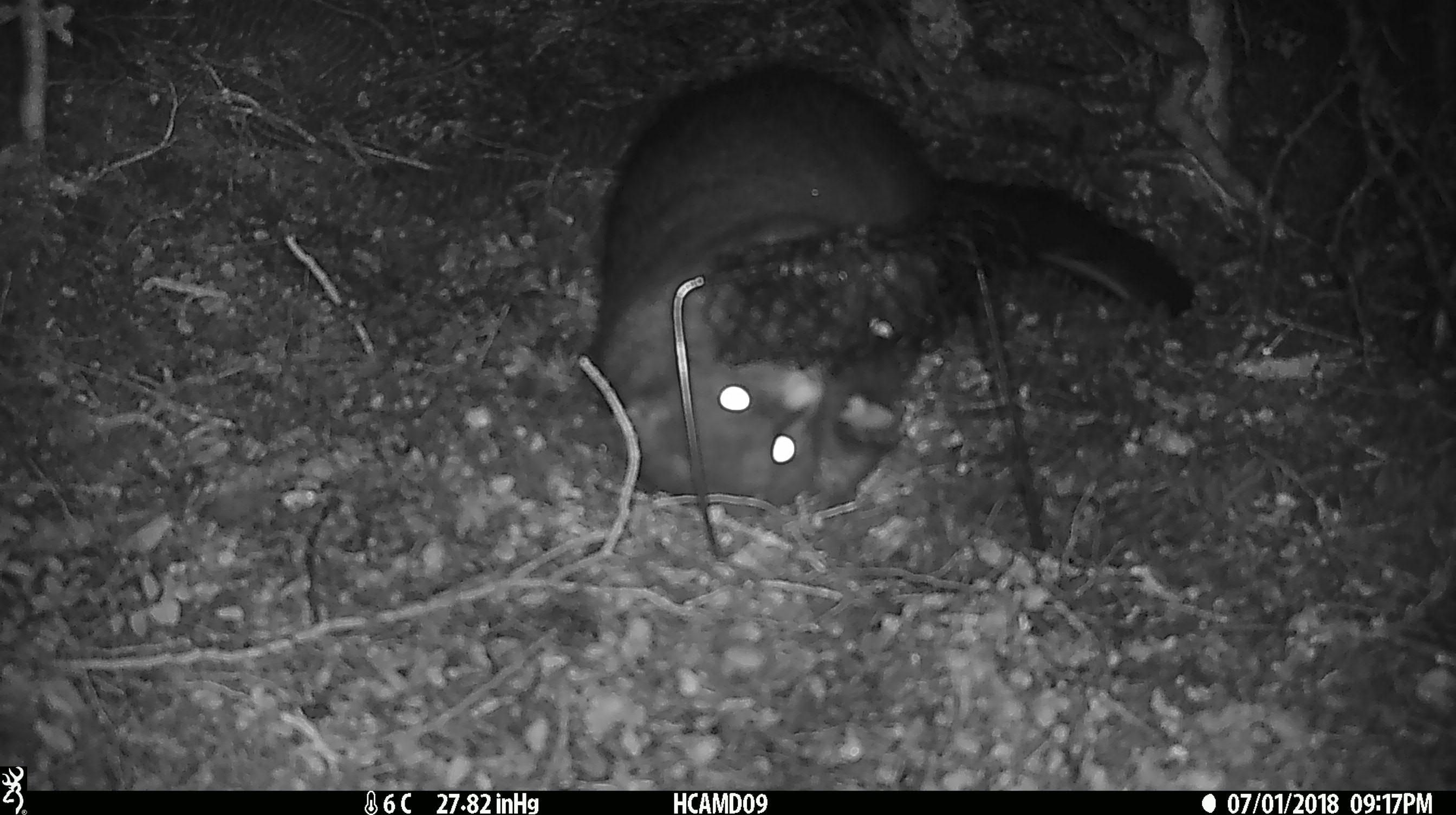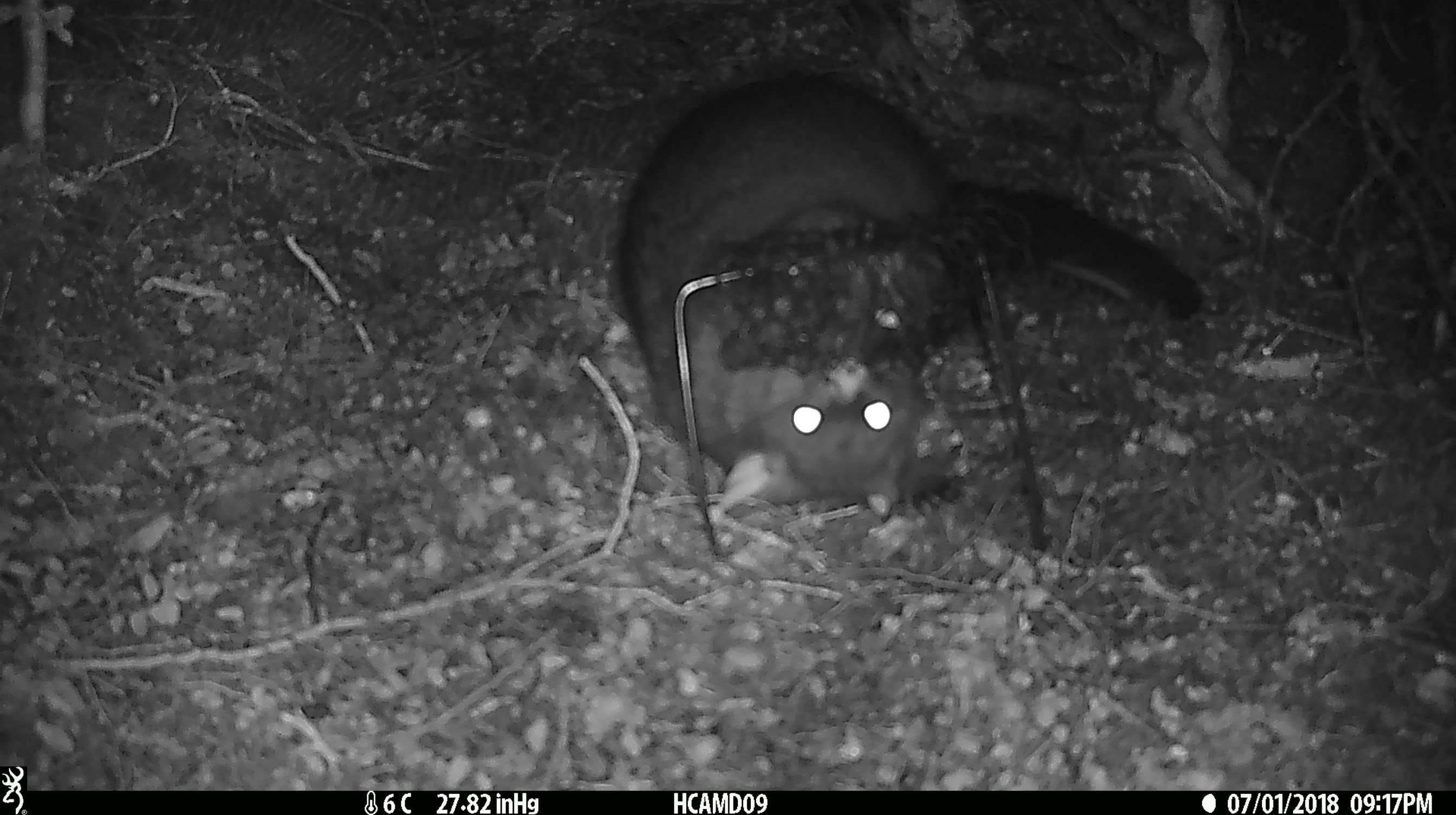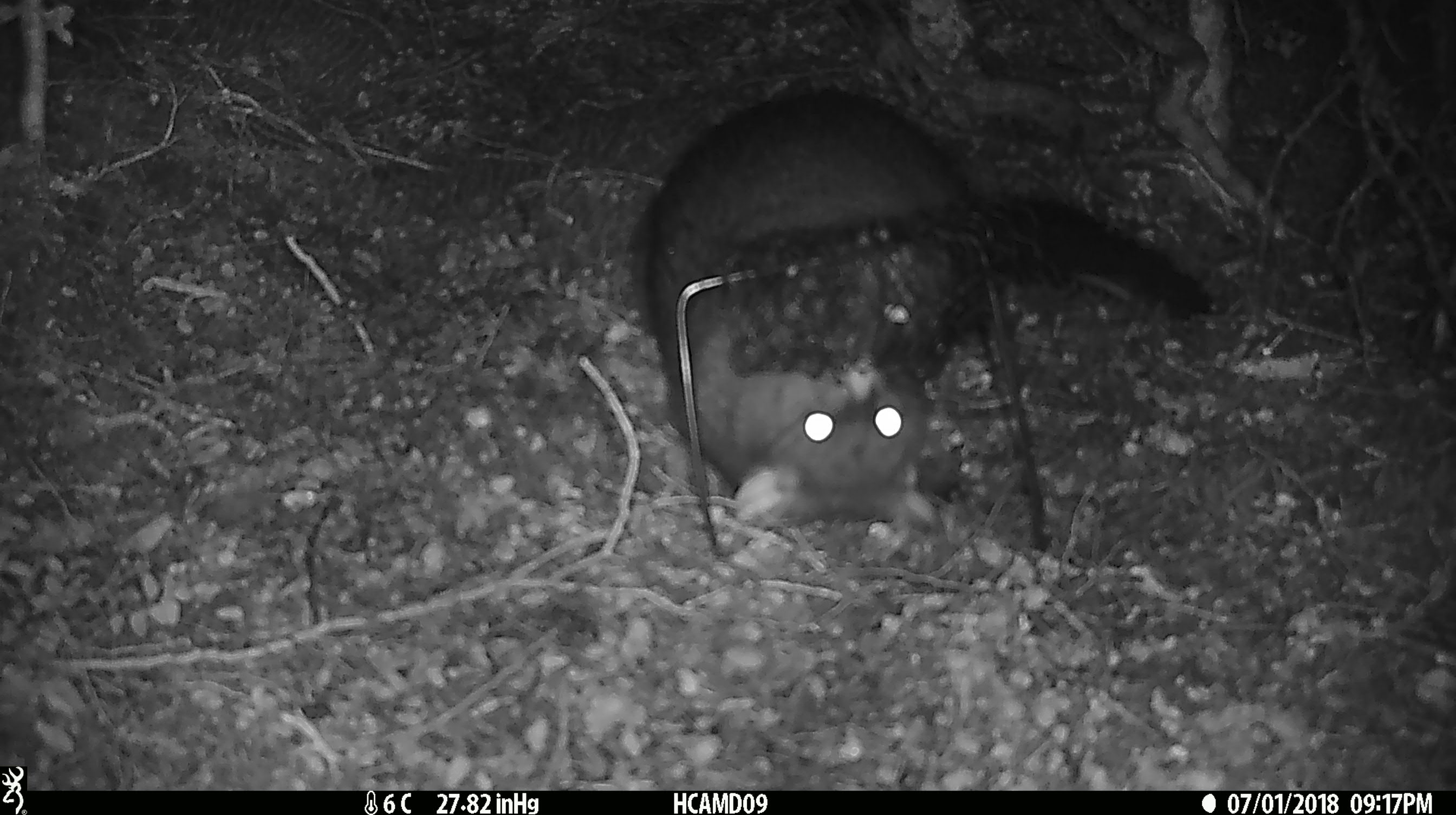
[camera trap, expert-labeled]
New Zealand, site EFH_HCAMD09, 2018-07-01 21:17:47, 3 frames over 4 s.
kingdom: Animalia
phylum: Chordata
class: Mammalia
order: Diprotodontia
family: Phalangeridae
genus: Trichosurus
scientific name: Trichosurus vulpecula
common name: common brushtail possum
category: possum